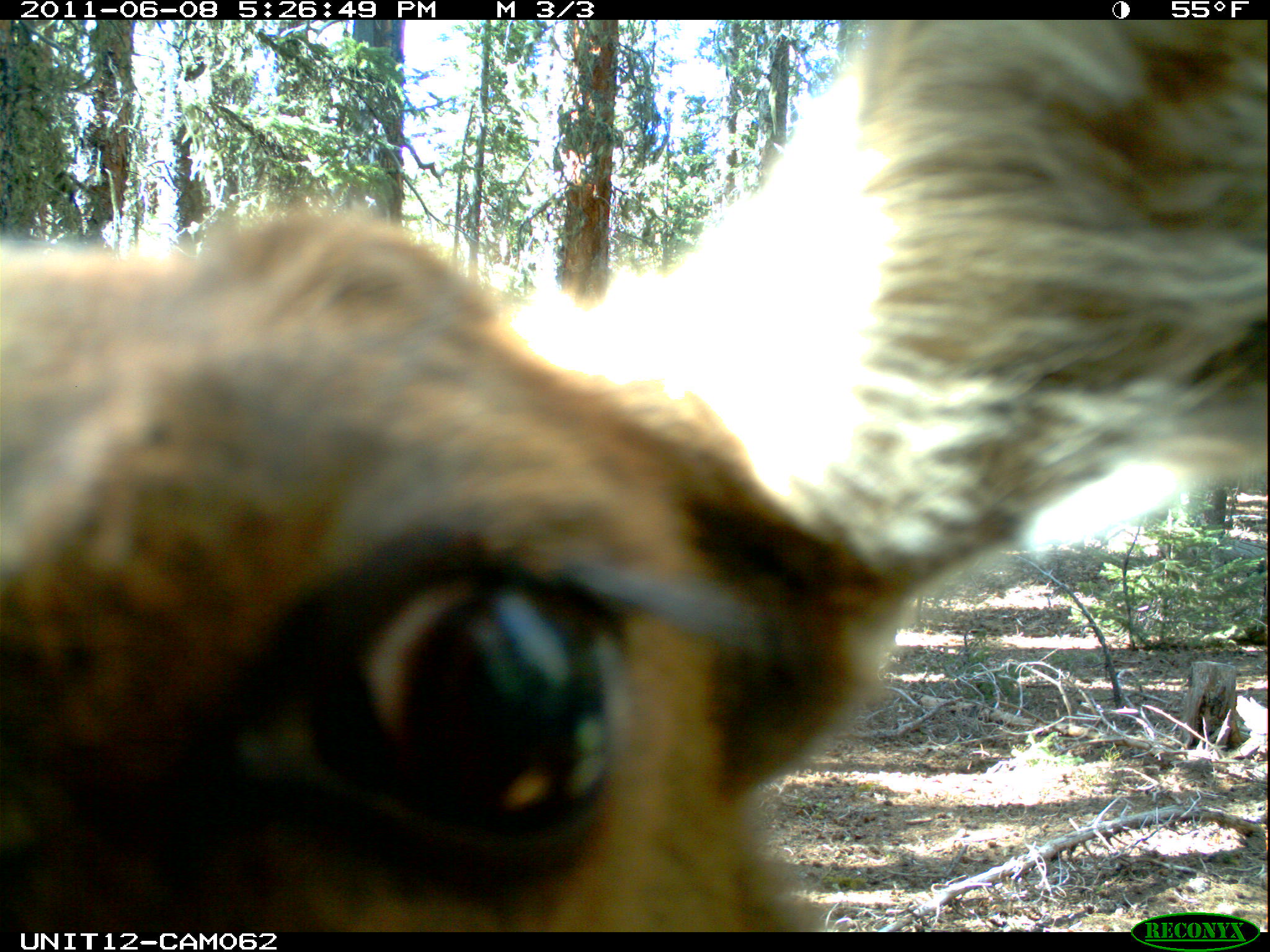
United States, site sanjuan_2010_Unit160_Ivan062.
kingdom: Animalia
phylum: Chordata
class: Mammalia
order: Artiodactyla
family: Cervidae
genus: Cervus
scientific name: Cervus elaphus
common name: red deer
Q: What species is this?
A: Cervus elaphus (red deer).